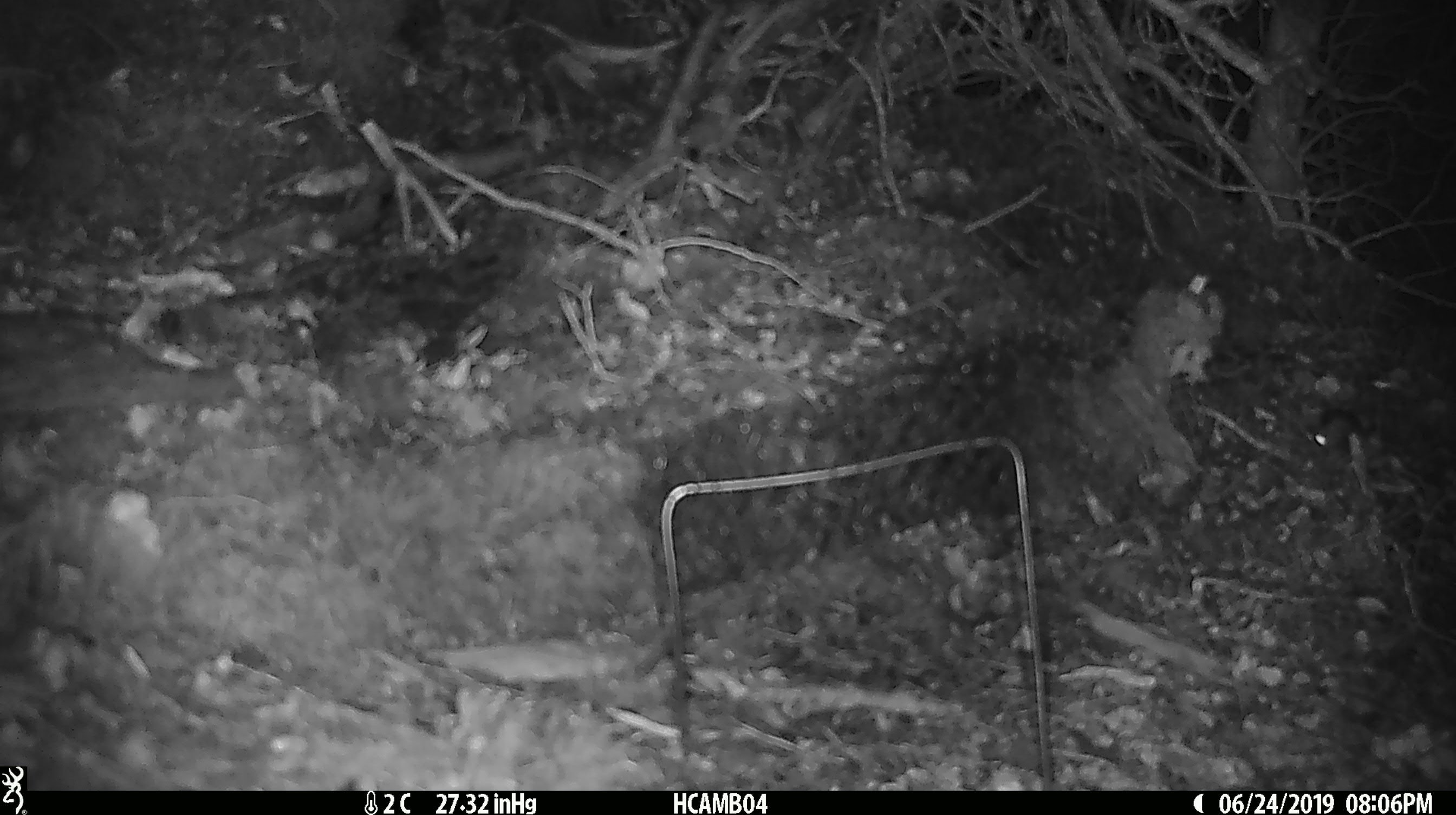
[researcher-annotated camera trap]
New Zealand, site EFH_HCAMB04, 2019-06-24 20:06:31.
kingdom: Animalia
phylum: Chordata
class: Mammalia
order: Rodentia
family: Muridae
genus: Mus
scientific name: Mus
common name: mouse